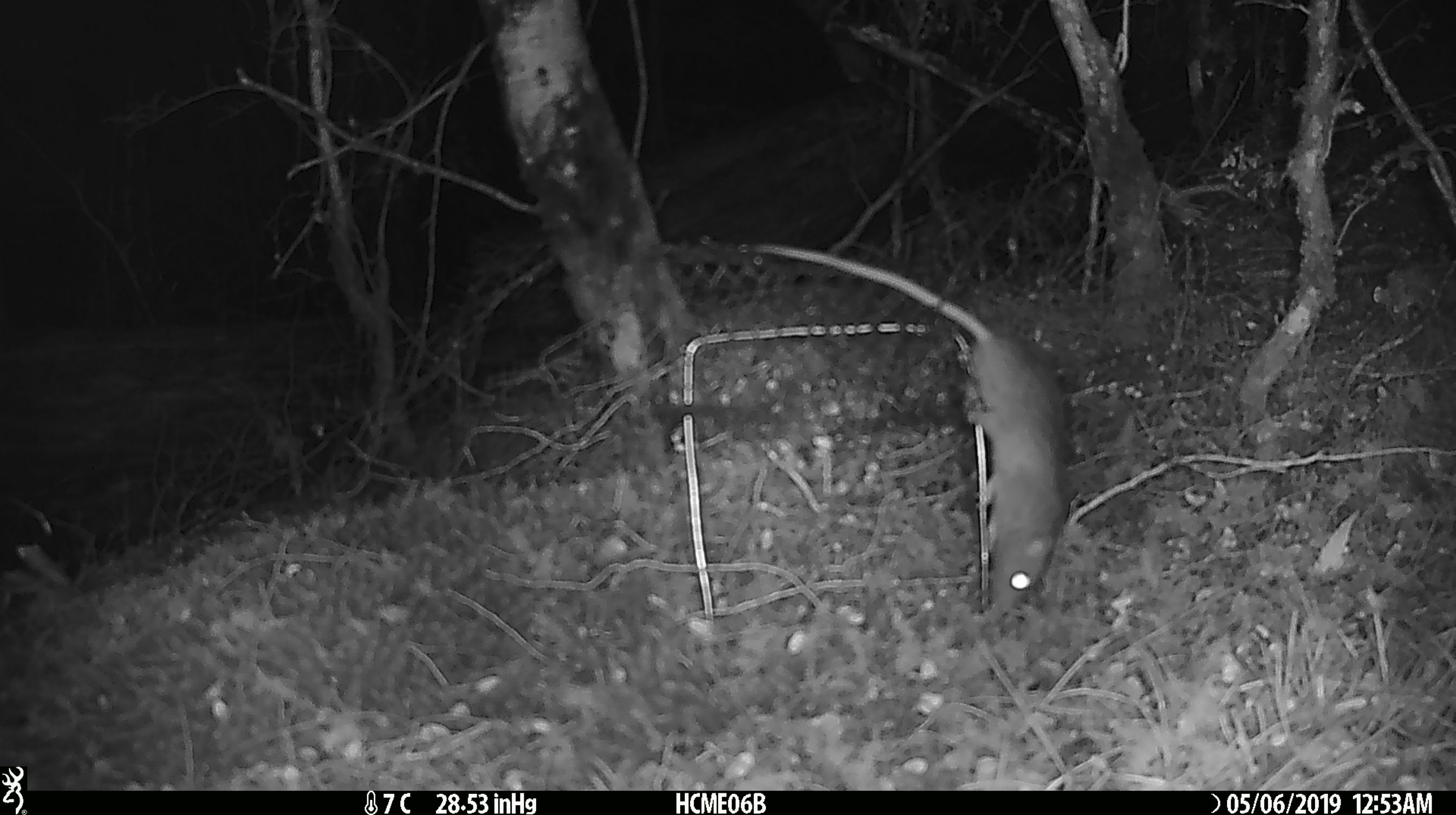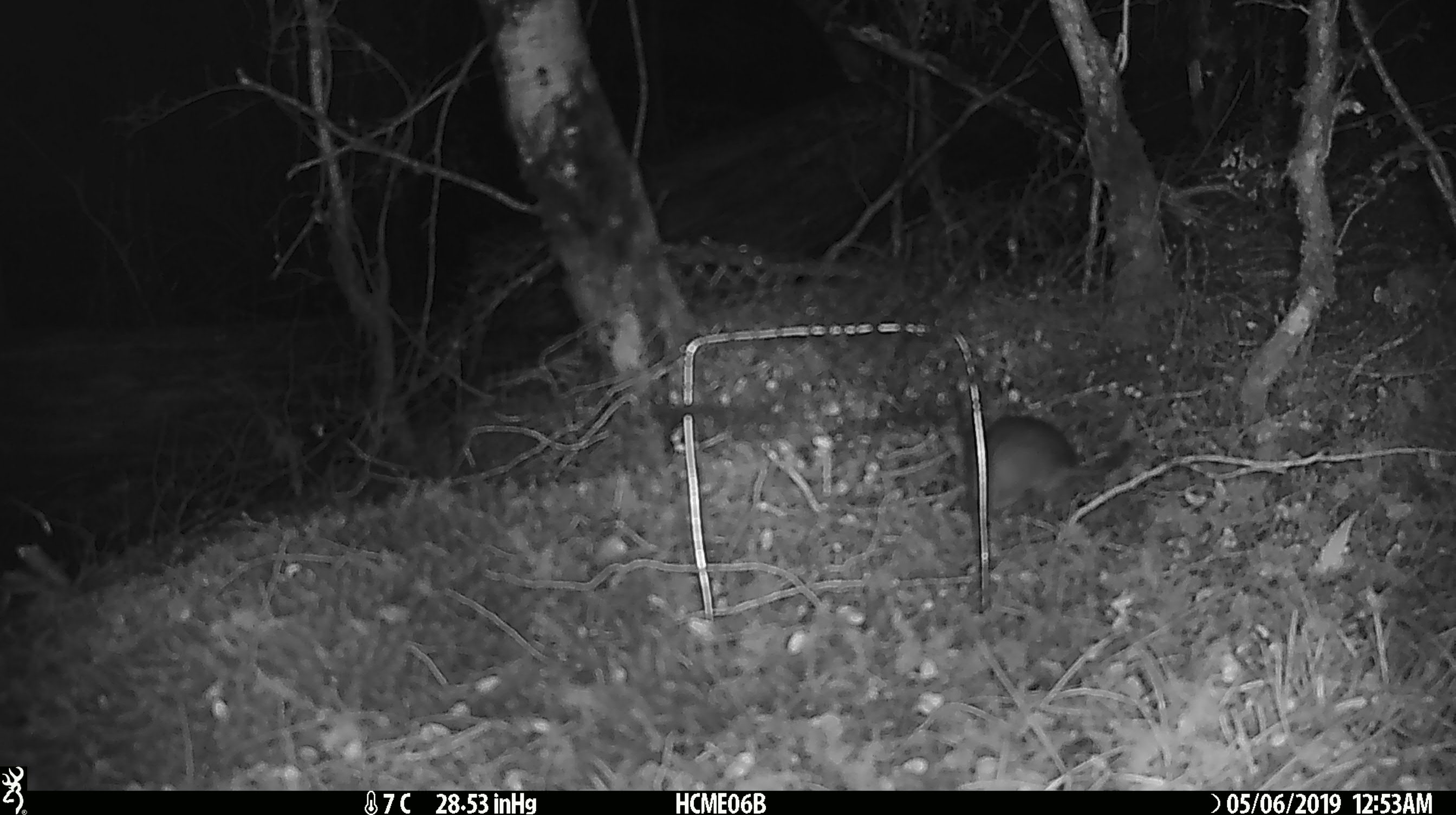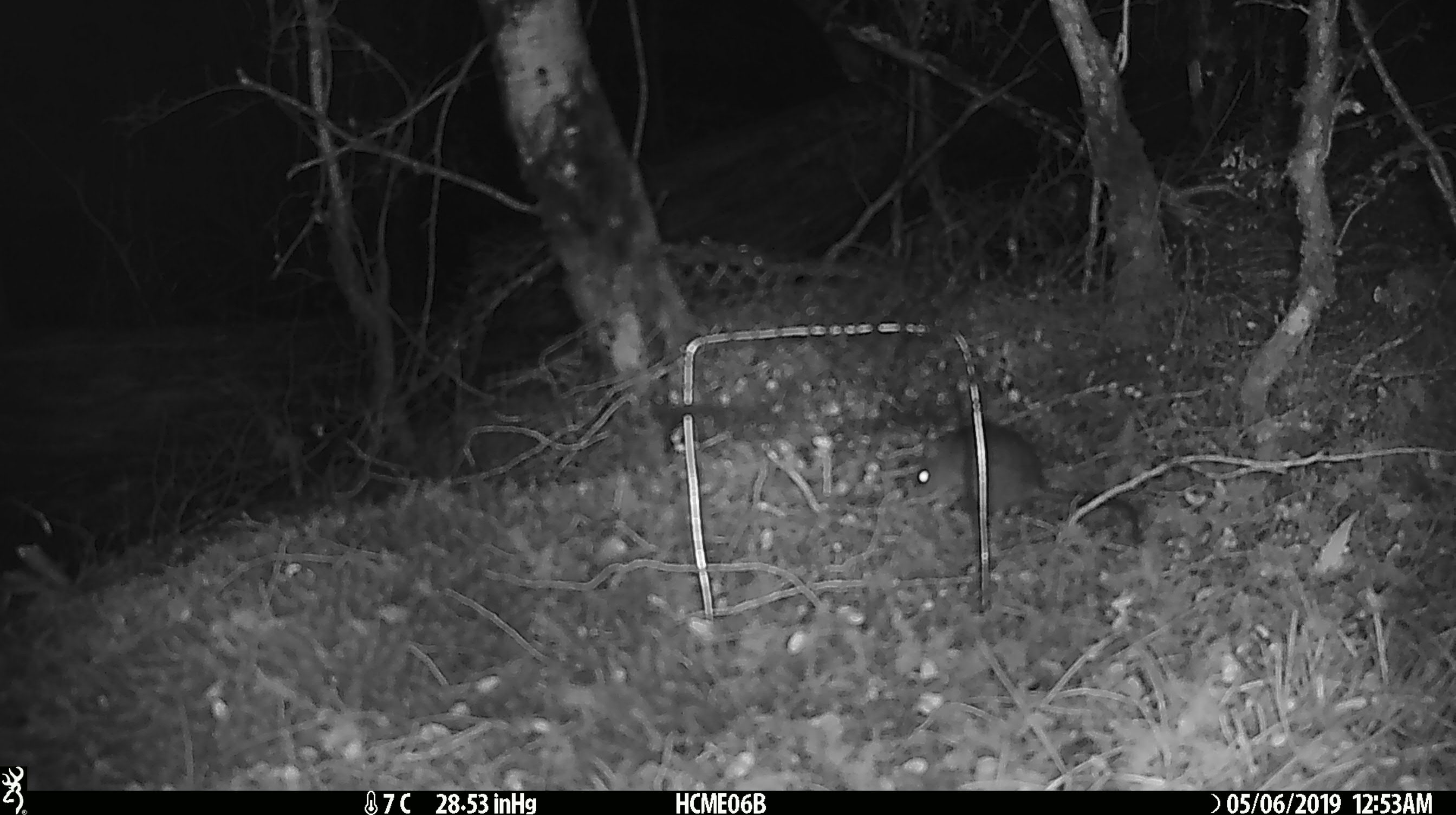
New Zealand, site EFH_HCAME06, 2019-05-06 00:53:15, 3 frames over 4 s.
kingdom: Animalia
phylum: Chordata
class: Mammalia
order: Rodentia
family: Muridae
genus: Rattus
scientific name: Rattus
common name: rat